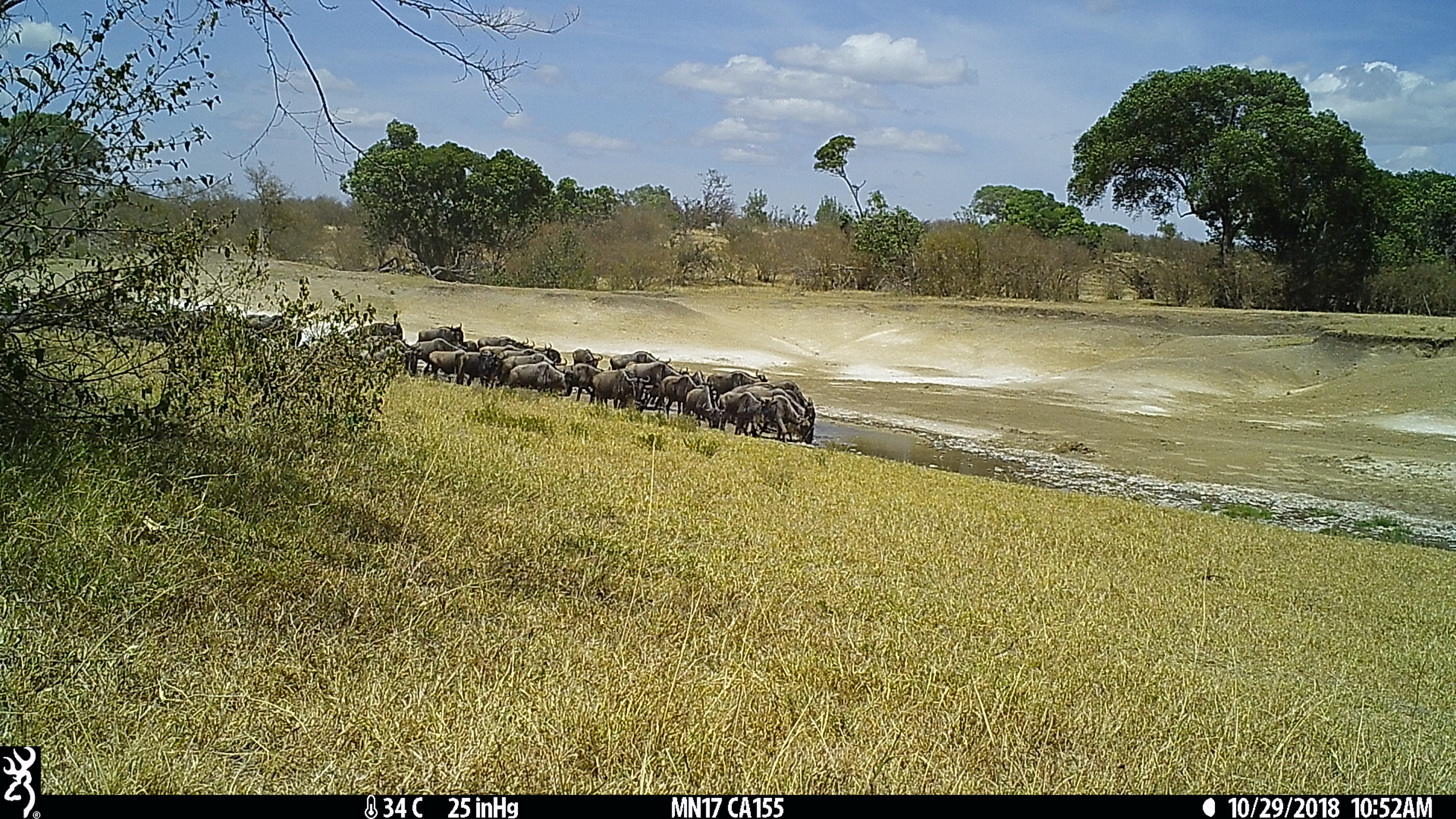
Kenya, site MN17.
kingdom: Animalia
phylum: Chordata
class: Mammalia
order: Artiodactyla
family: Bovidae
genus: Connochaetes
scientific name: Connochaetes taurinus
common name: blue wildebeest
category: wildebeest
Wildebeest (blue wildebeest) (Connochaetes taurinus).